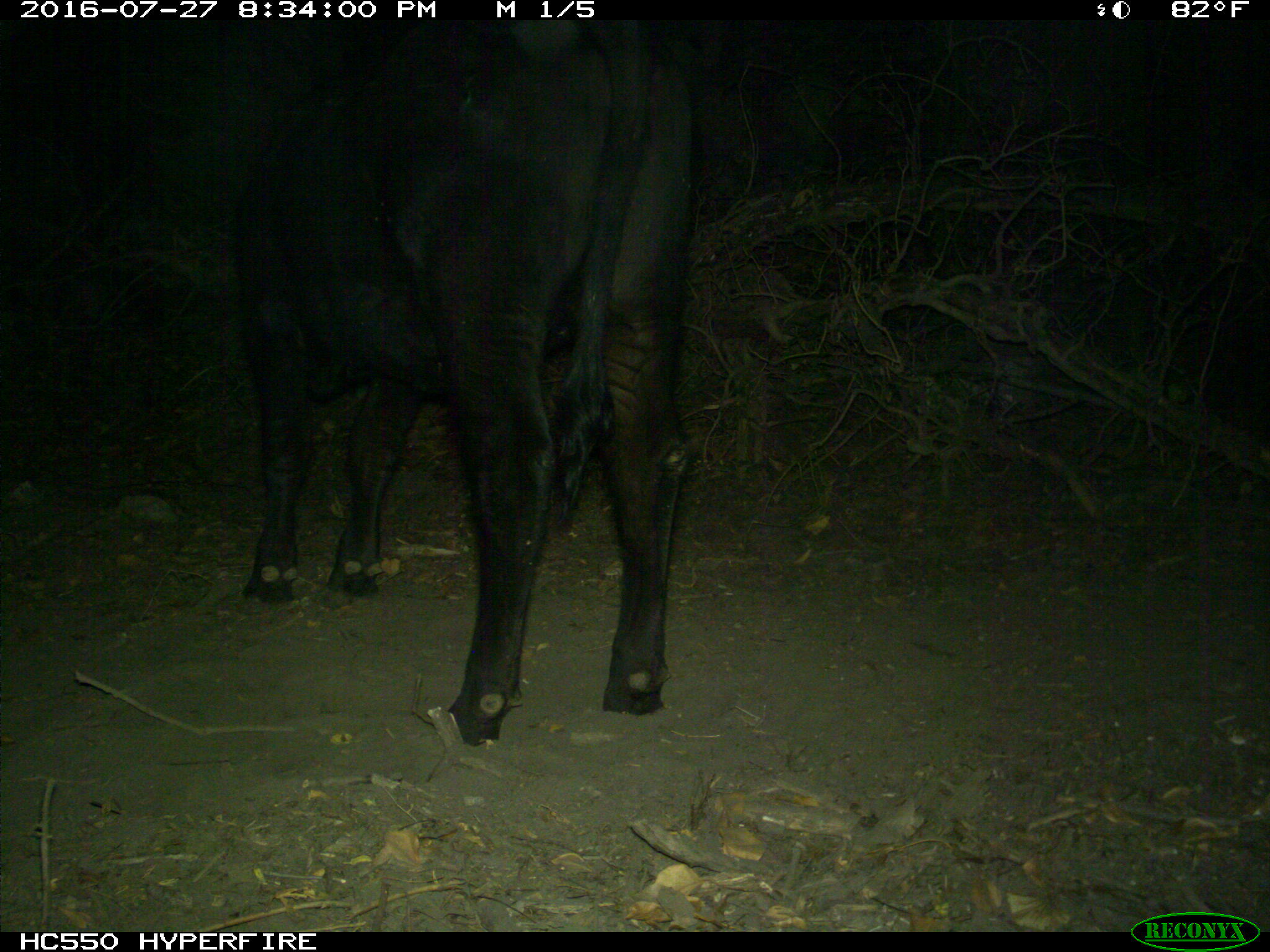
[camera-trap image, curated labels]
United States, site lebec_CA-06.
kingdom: Animalia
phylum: Chordata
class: Mammalia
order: Artiodactyla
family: Bovidae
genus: Bos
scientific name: Bos taurus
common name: domestic cow